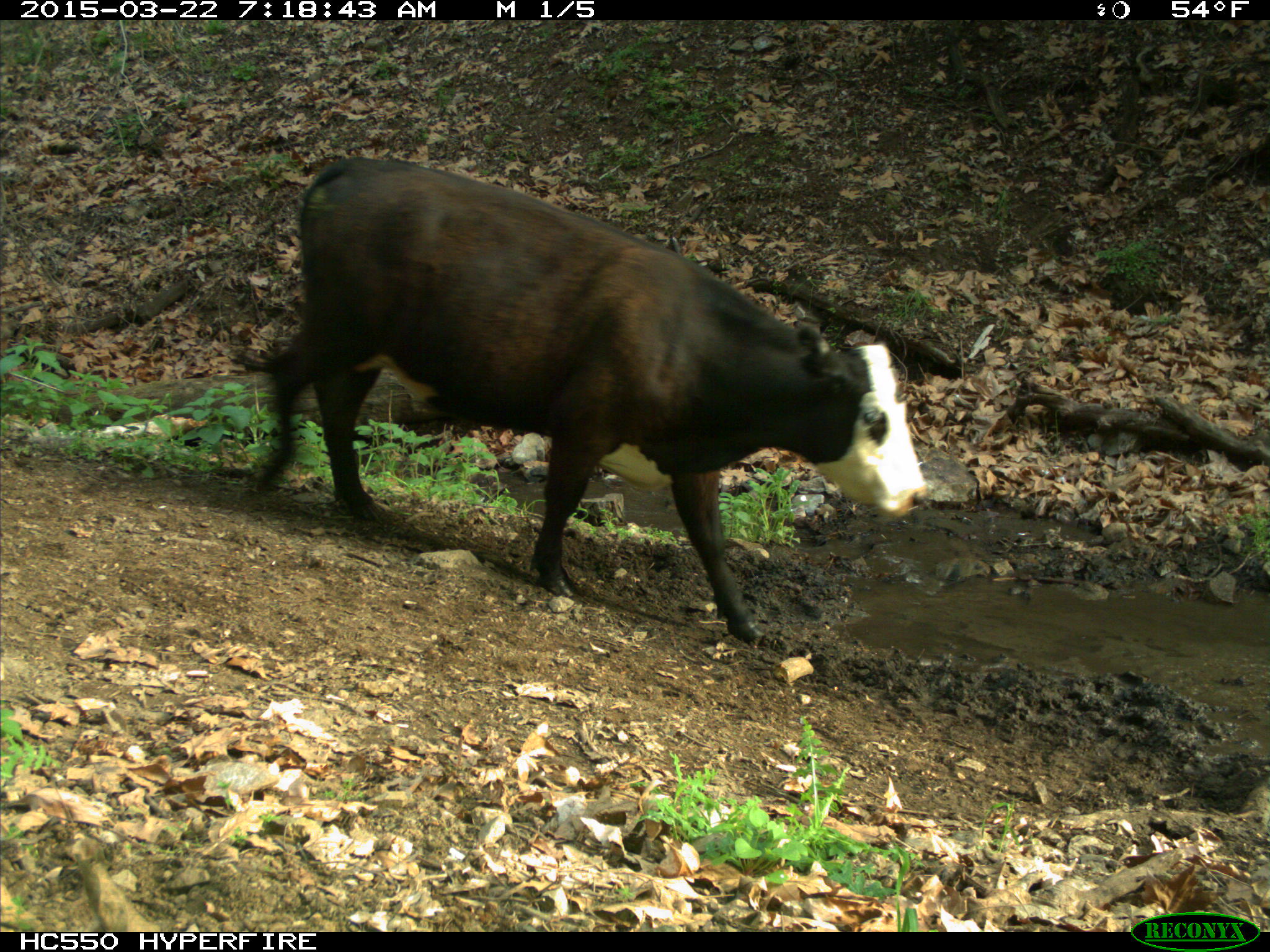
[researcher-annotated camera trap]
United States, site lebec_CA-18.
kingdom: Animalia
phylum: Chordata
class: Mammalia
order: Artiodactyla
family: Bovidae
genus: Bos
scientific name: Bos taurus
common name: domestic cow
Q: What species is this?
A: Bos taurus (domestic cow).